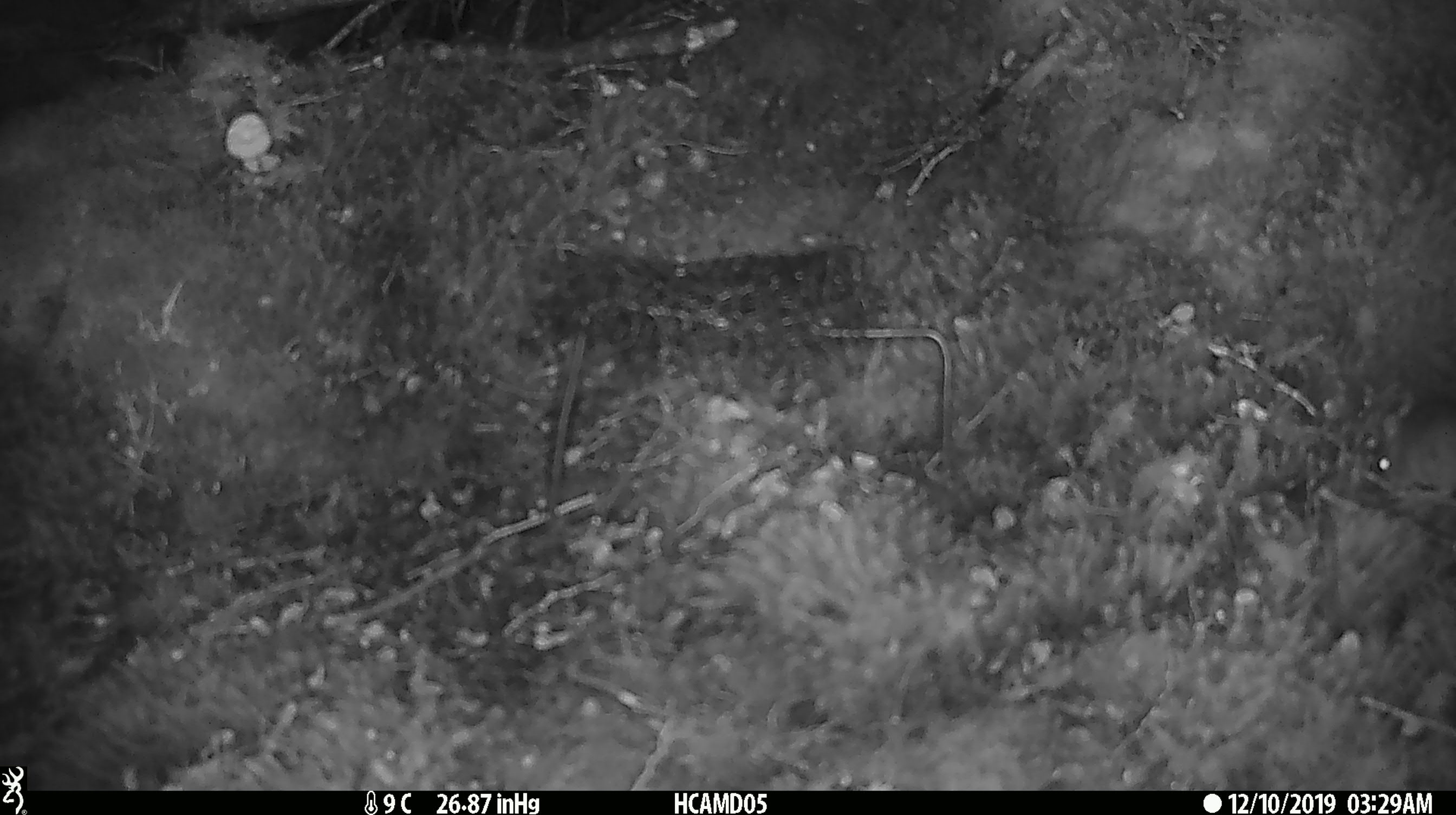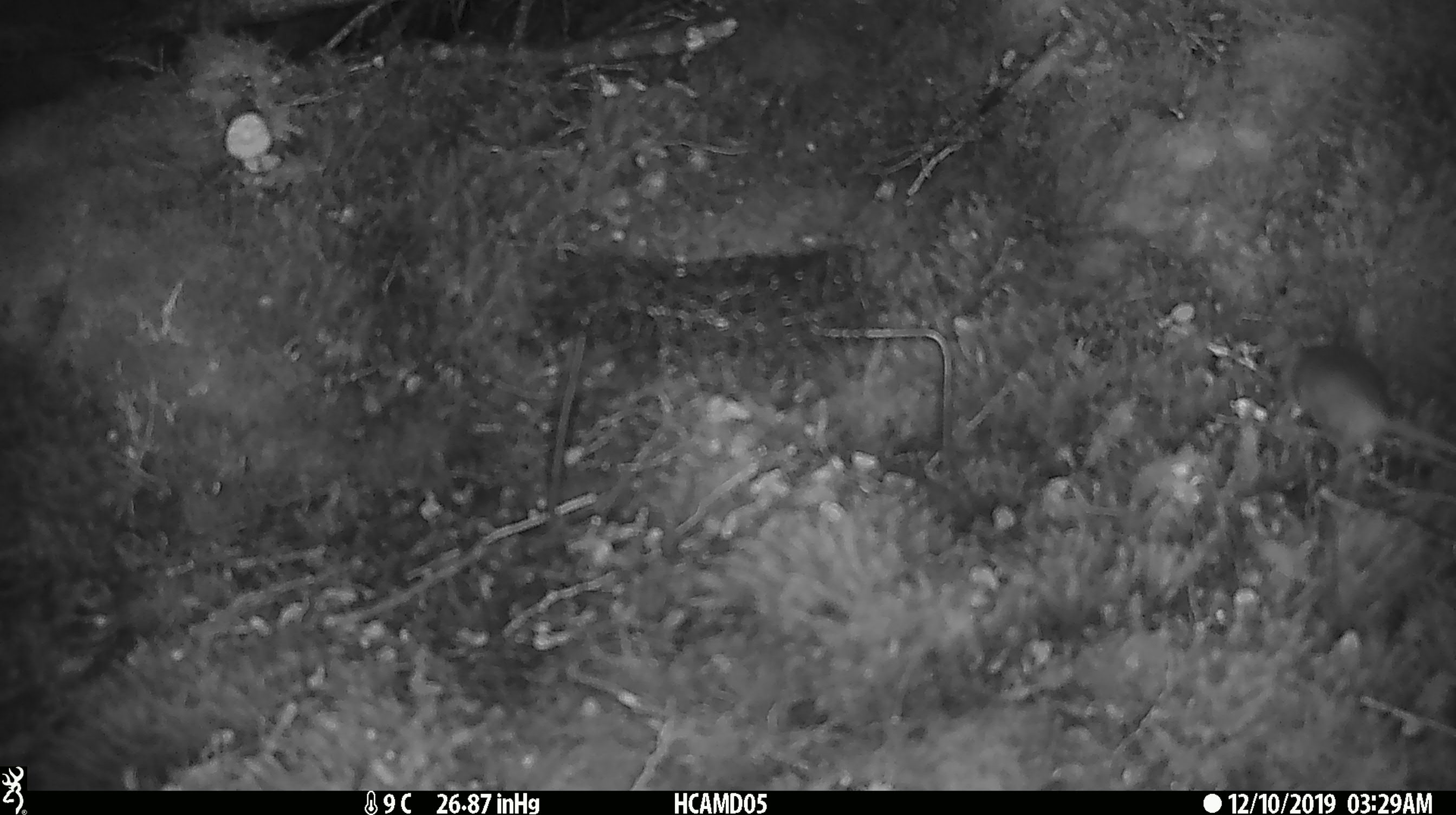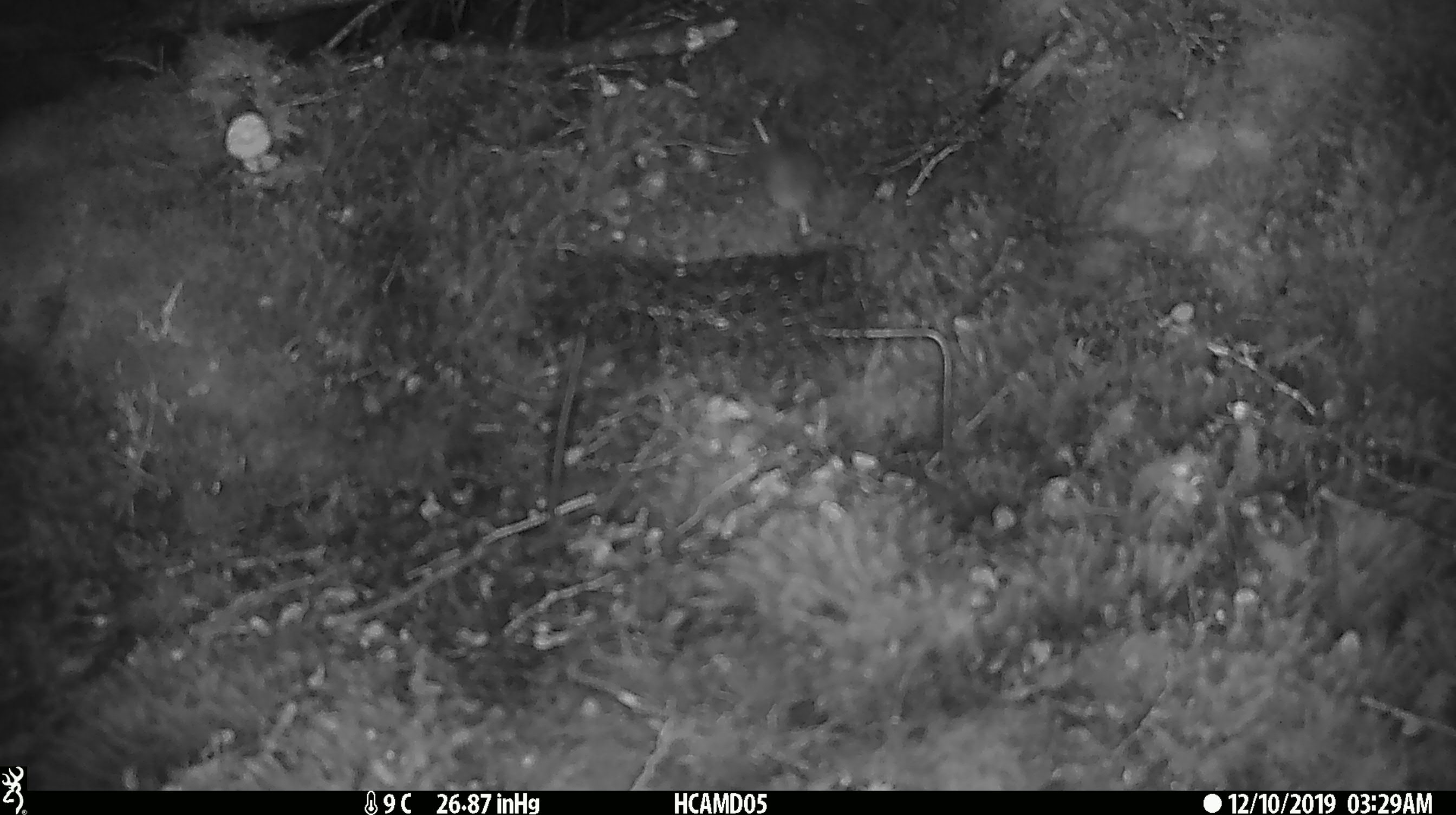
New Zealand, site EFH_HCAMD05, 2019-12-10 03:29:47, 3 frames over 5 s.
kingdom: Animalia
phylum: Chordata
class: Mammalia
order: Rodentia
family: Muridae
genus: Mus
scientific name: Mus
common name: mouse